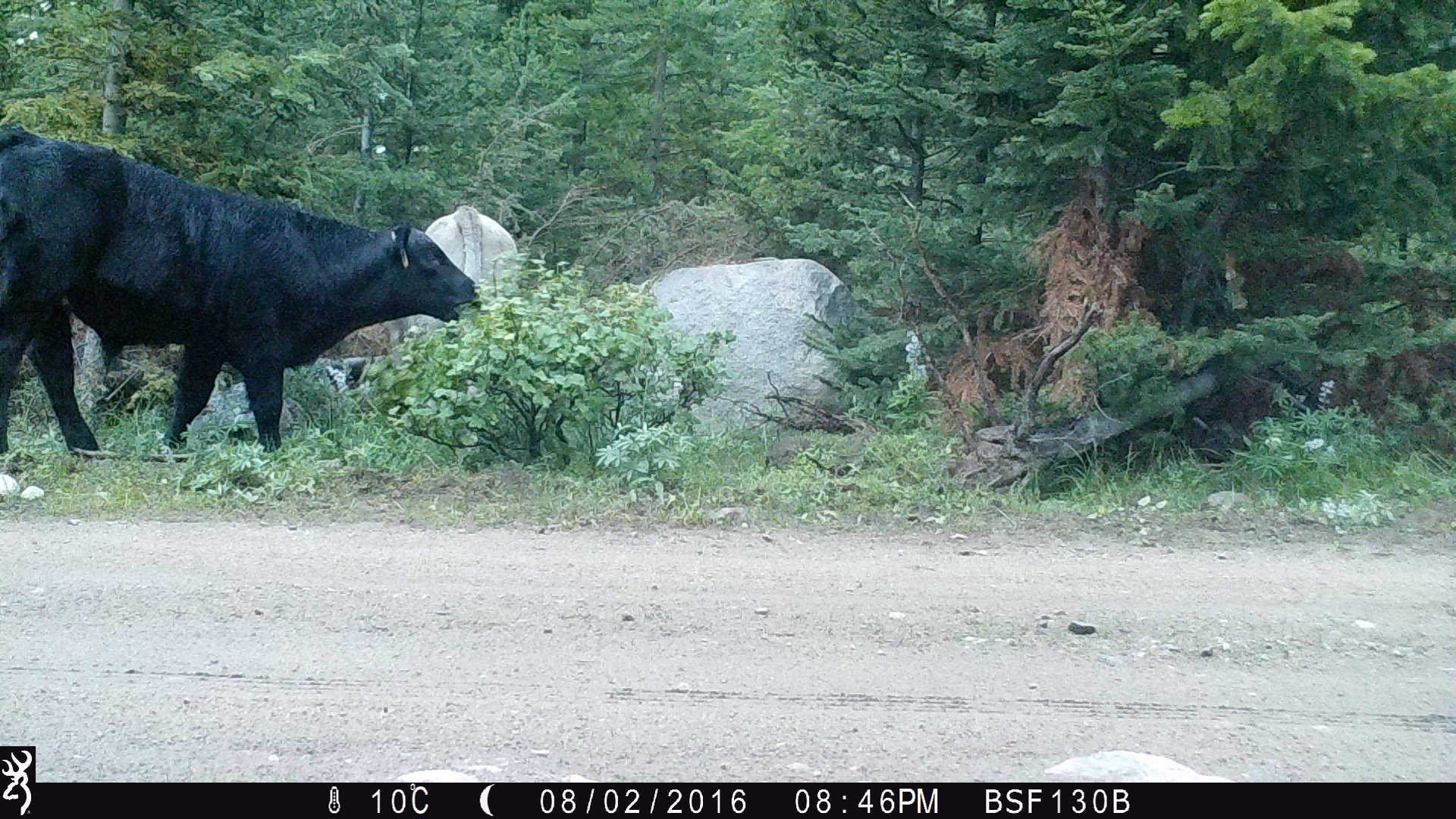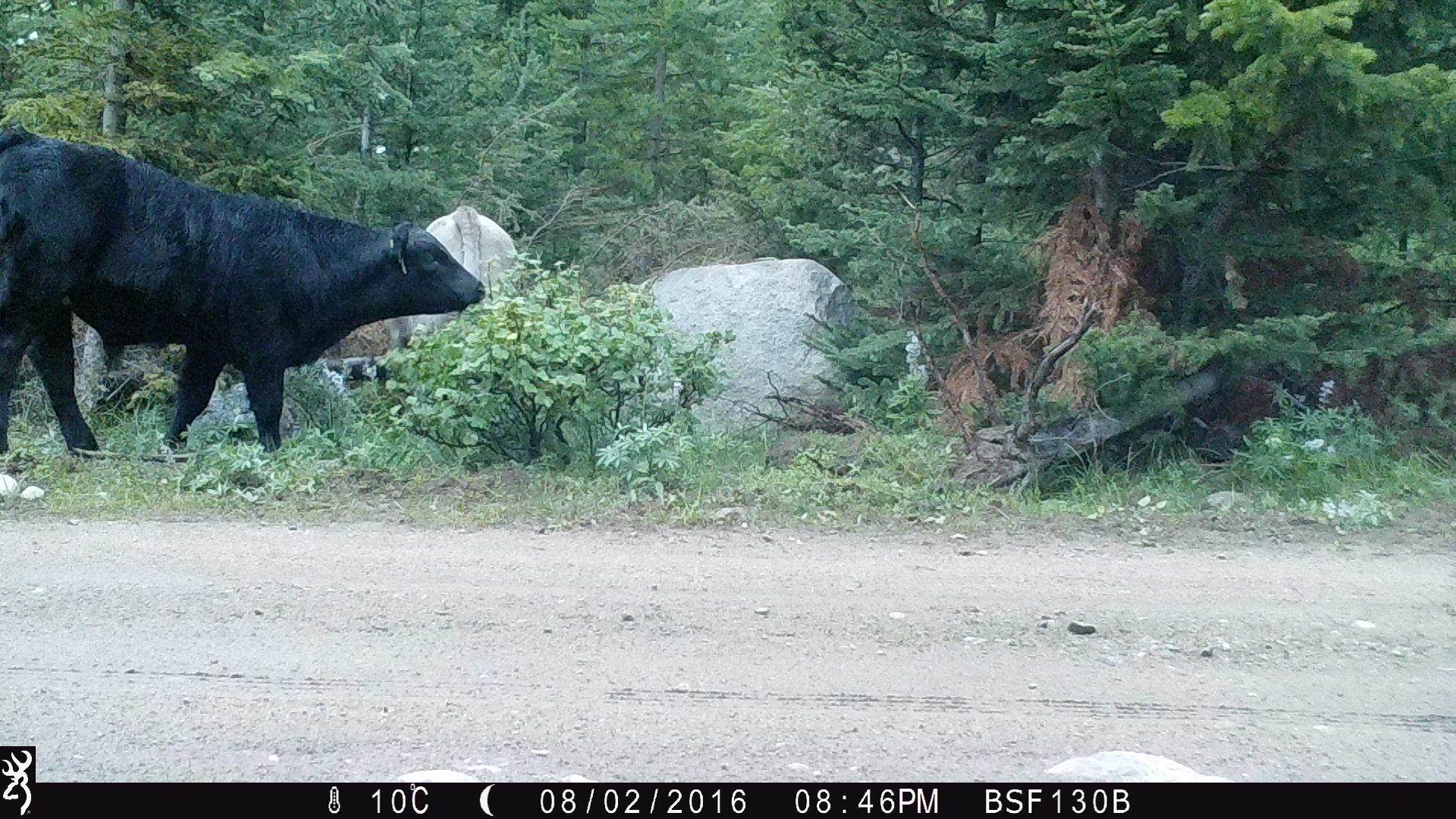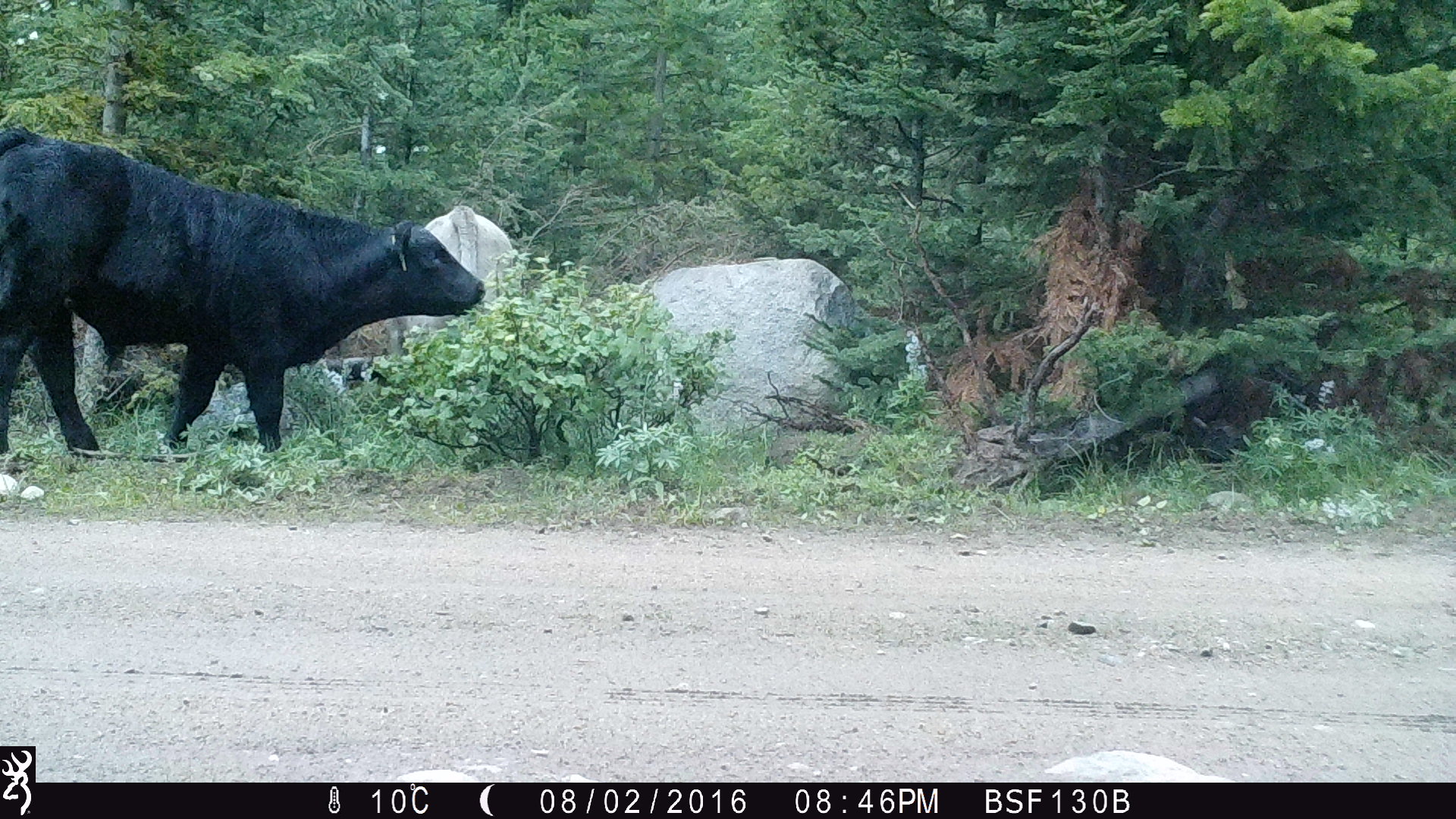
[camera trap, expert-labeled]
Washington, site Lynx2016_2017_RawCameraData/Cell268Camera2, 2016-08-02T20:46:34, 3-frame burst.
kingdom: Animalia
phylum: Chordata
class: Mammalia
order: Artiodactyla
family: Bovidae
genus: Bos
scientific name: Bos taurus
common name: domestic cattle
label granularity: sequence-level